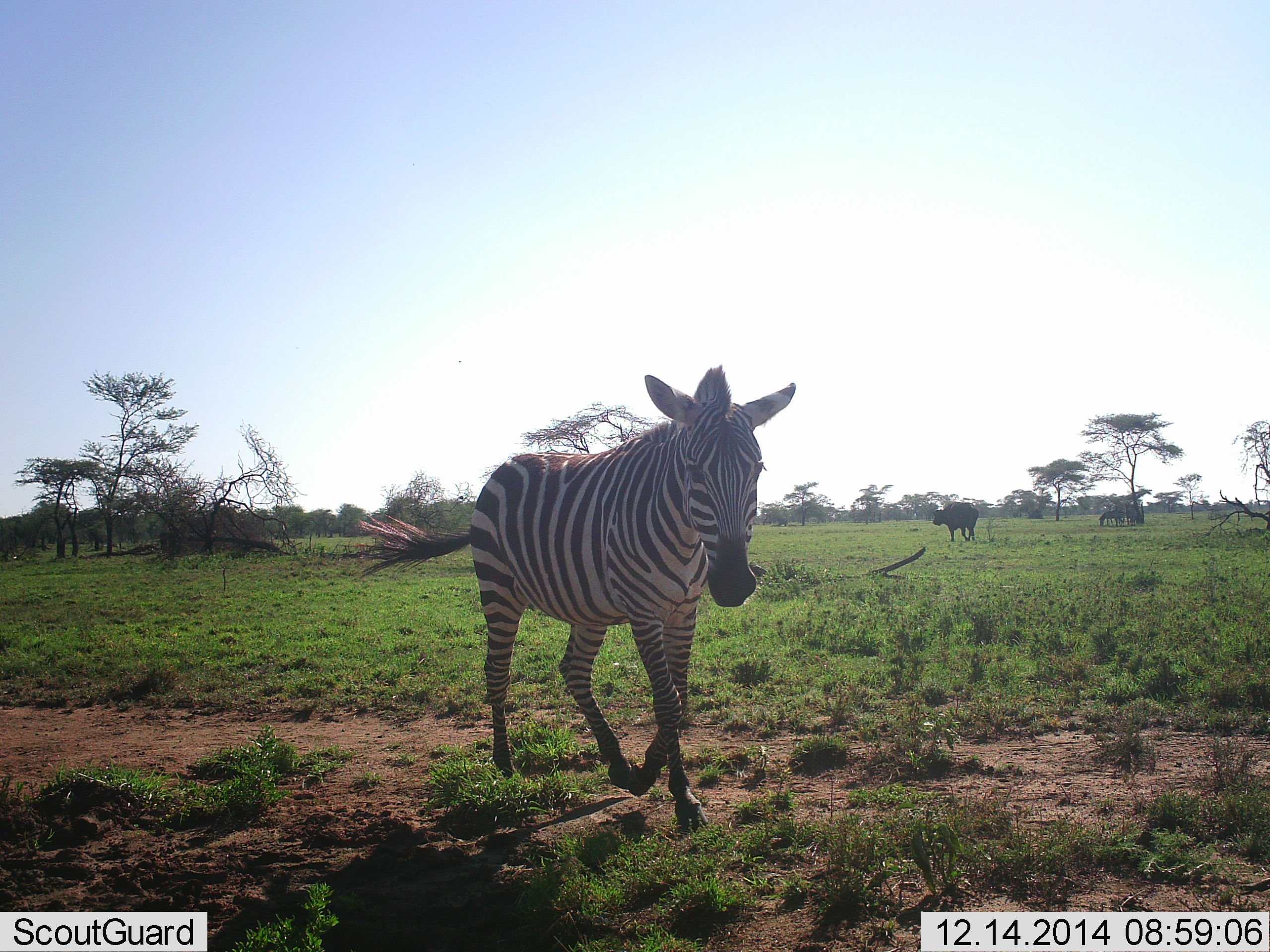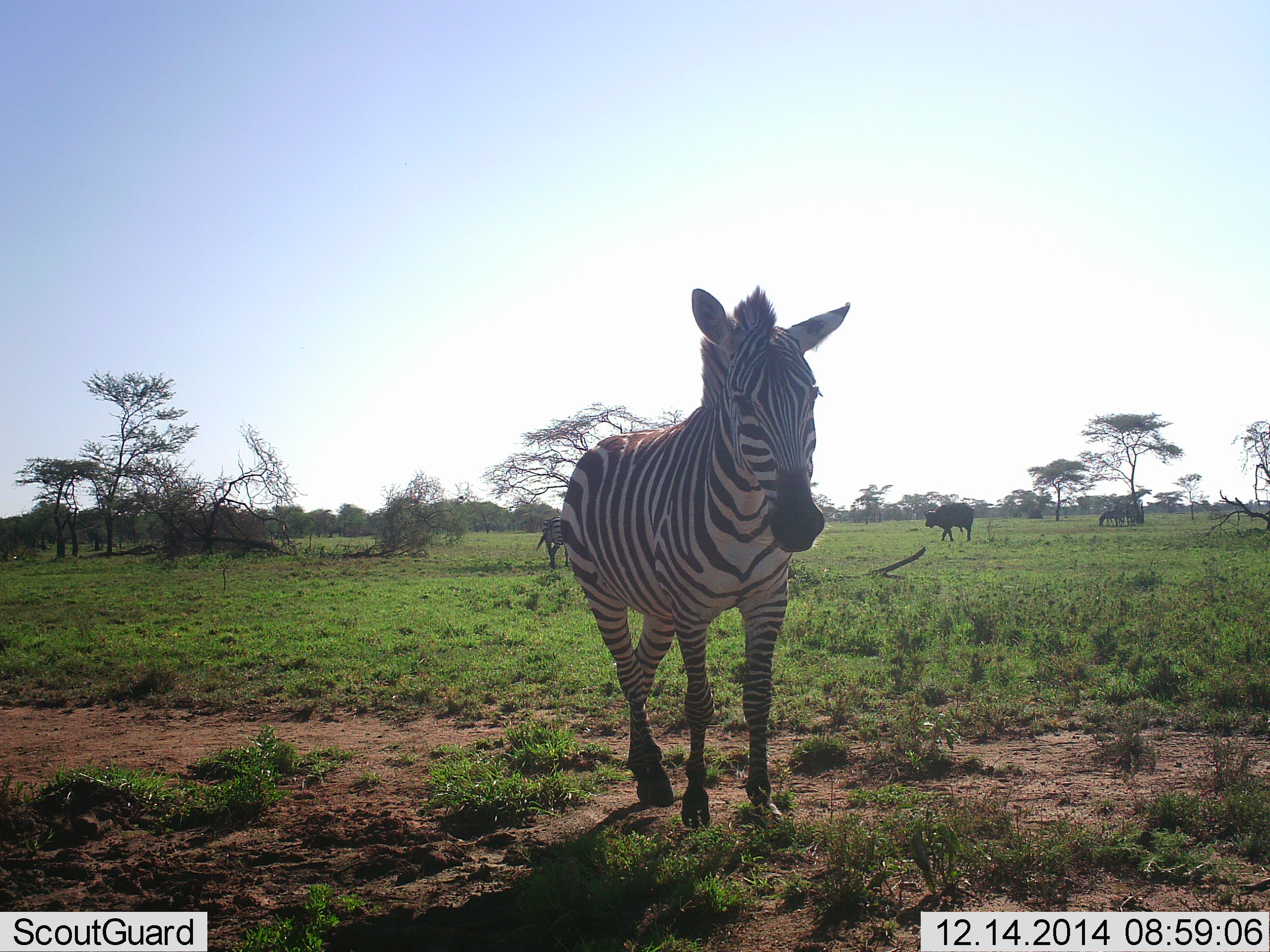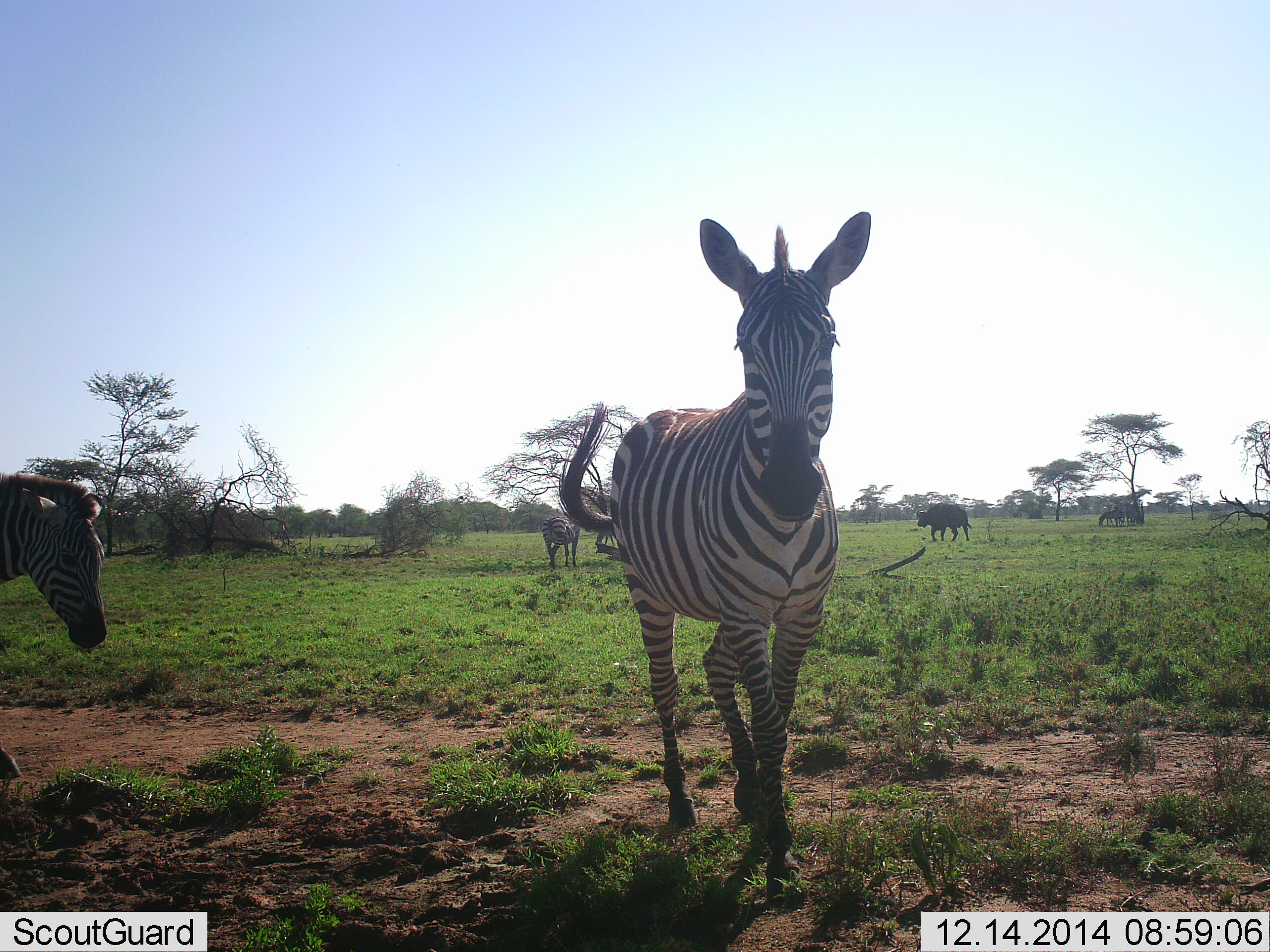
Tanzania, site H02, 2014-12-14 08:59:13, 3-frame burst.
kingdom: Animalia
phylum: Chordata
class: Mammalia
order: Artiodactyla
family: Bovidae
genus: Syncerus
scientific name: Syncerus caffer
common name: cape buffalo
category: buffalo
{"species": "buffalo (cape buffalo) (Syncerus caffer)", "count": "1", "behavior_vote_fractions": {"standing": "18%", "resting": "0%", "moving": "100%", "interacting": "0%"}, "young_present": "0%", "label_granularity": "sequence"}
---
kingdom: Animalia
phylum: Chordata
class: Mammalia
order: Perissodactyla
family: Equidae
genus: Equus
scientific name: Equus quagga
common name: plains zebra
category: zebra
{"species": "zebra (plains zebra) (Equus quagga)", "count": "3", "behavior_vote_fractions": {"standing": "36%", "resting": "5%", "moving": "73%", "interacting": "0%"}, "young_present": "0%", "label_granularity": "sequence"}